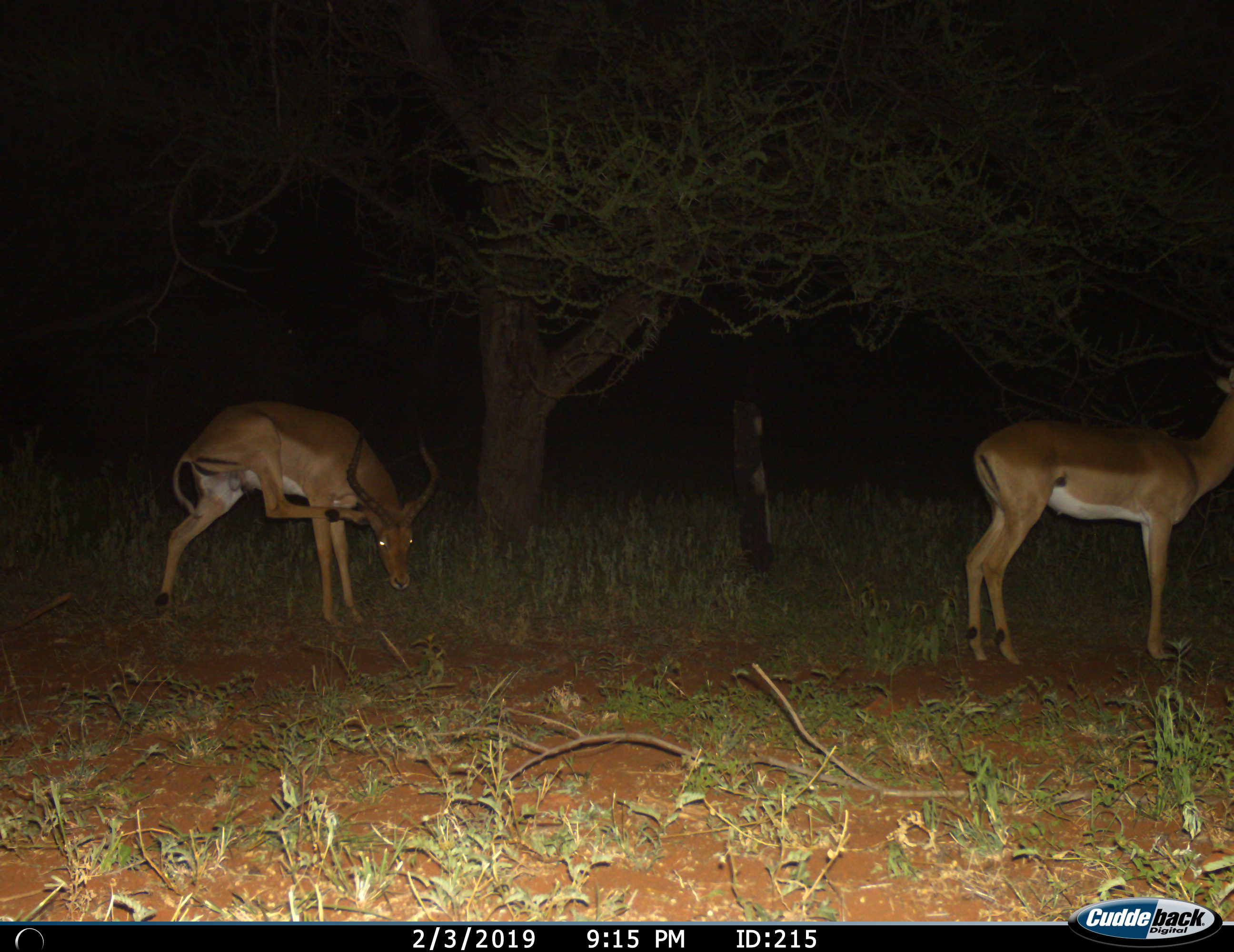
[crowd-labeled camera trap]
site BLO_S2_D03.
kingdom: Animalia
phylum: Chordata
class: Mammalia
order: Artiodactyla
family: Bovidae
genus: Aepyceros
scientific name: Aepyceros melampus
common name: impala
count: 2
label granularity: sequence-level